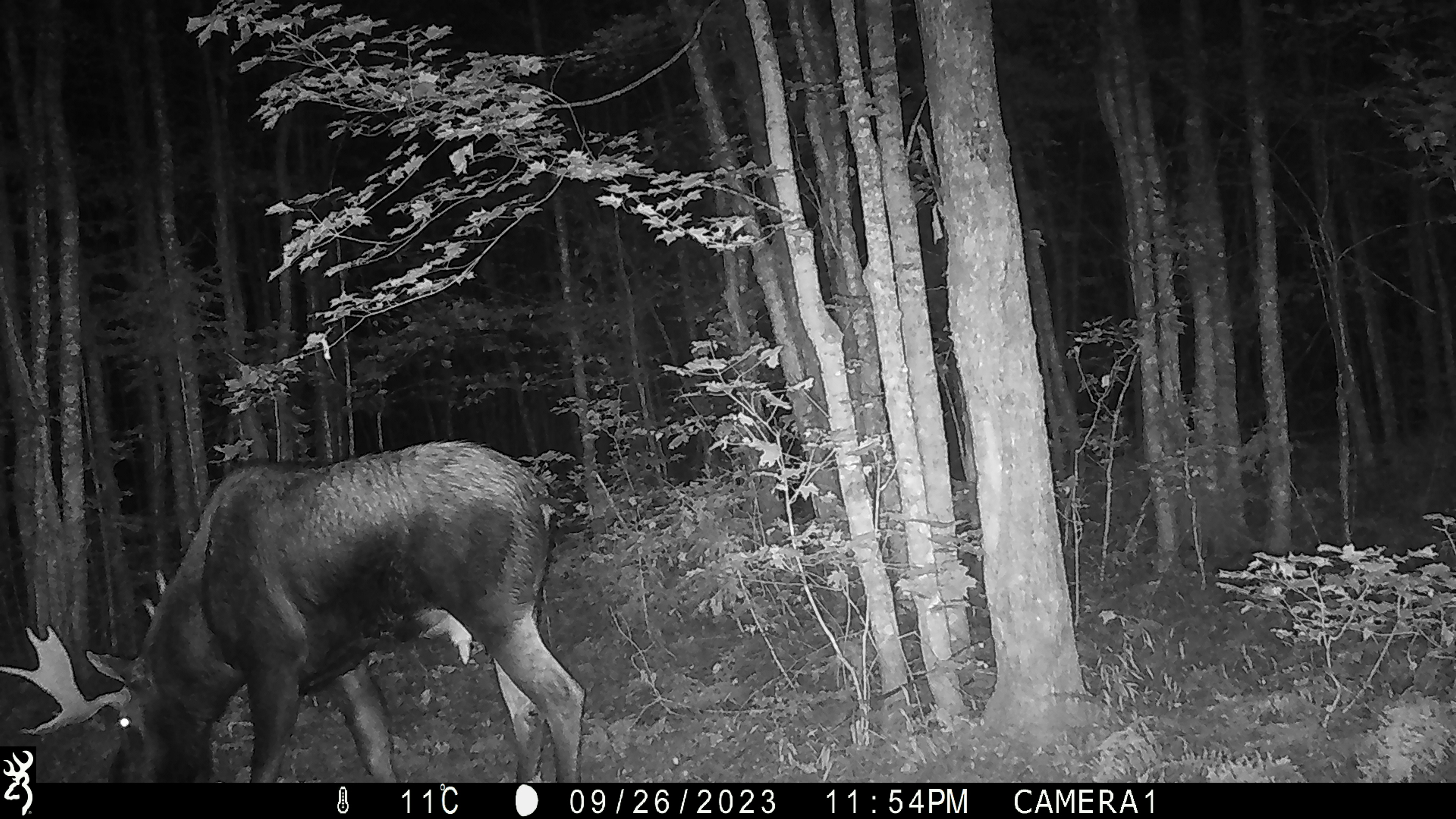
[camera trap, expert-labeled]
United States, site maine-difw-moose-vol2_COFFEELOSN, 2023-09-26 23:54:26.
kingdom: Animalia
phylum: Chordata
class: Mammalia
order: Artiodactyla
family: Cervidae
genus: Alces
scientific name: Alces alces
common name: moose